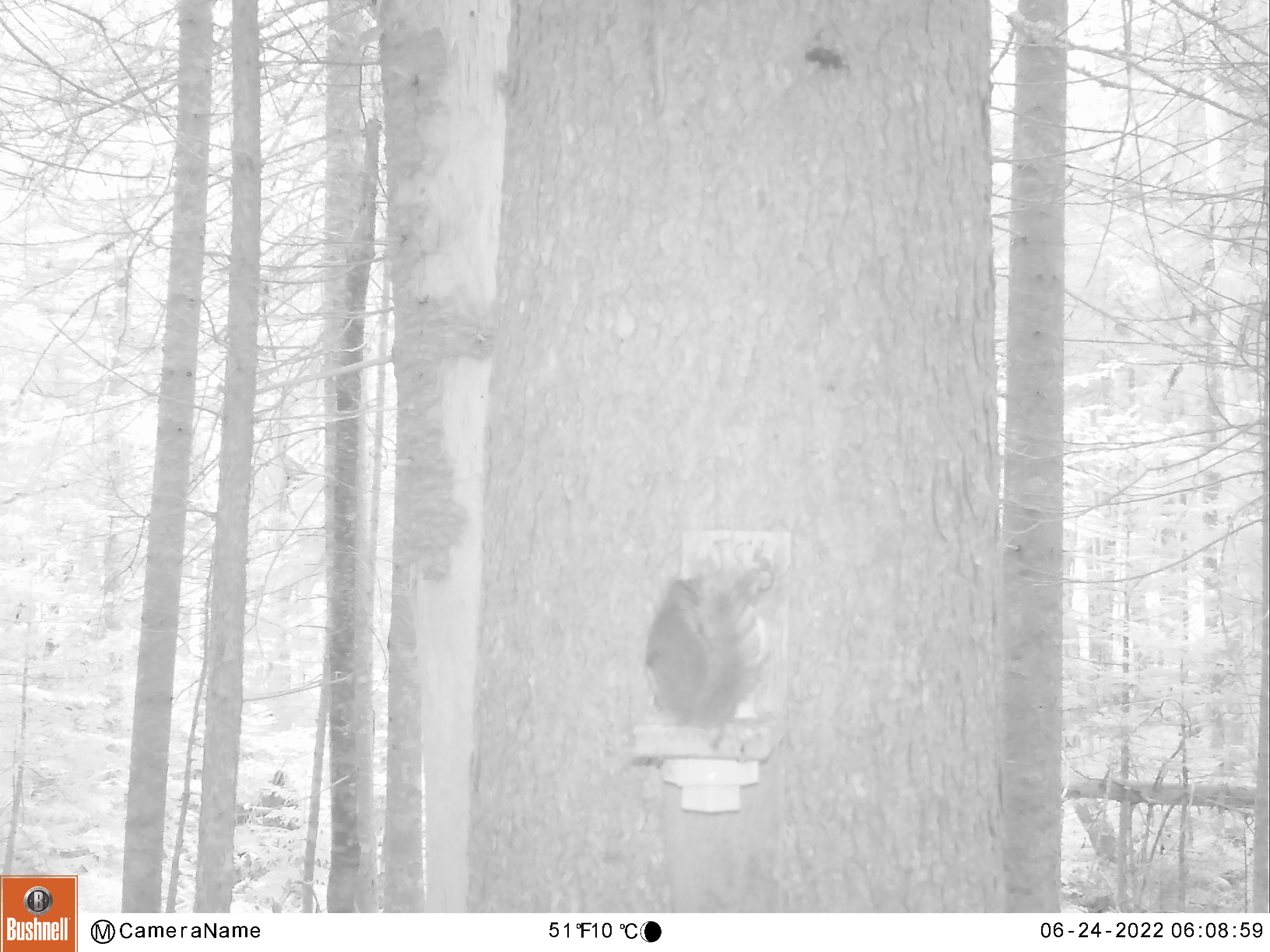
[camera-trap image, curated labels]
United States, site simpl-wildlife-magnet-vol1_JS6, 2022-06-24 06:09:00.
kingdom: Animalia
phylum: Chordata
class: Mammalia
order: Rodentia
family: Sciuridae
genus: Tamiasciurus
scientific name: Tamiasciurus hudsonicus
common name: red squirrel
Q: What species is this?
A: Red squirrel (Tamiasciurus hudsonicus).